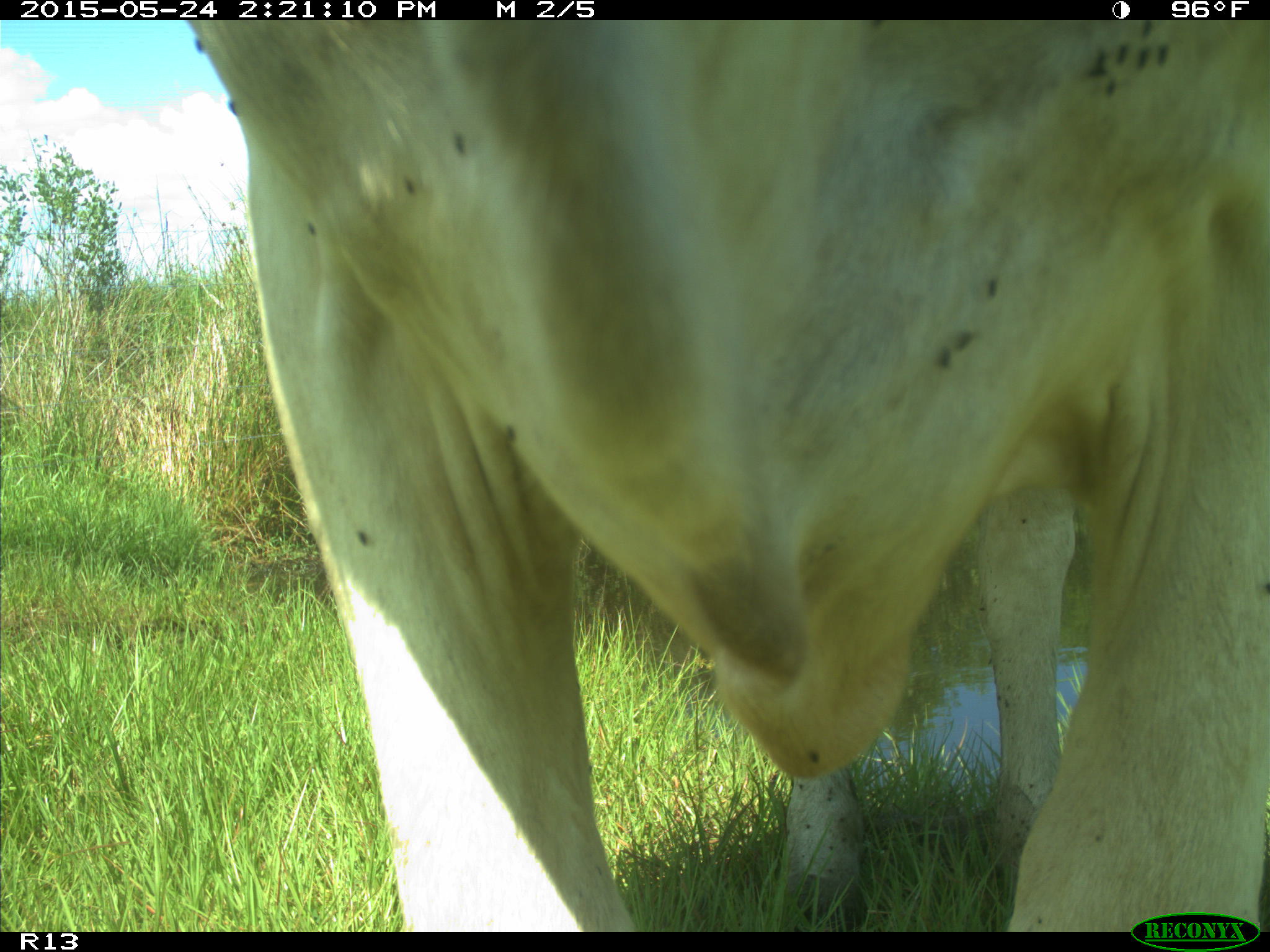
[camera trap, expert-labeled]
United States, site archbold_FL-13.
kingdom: Animalia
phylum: Chordata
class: Mammalia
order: Artiodactyla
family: Bovidae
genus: Bos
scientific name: Bos taurus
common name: domestic cow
Bos taurus (domestic cow).